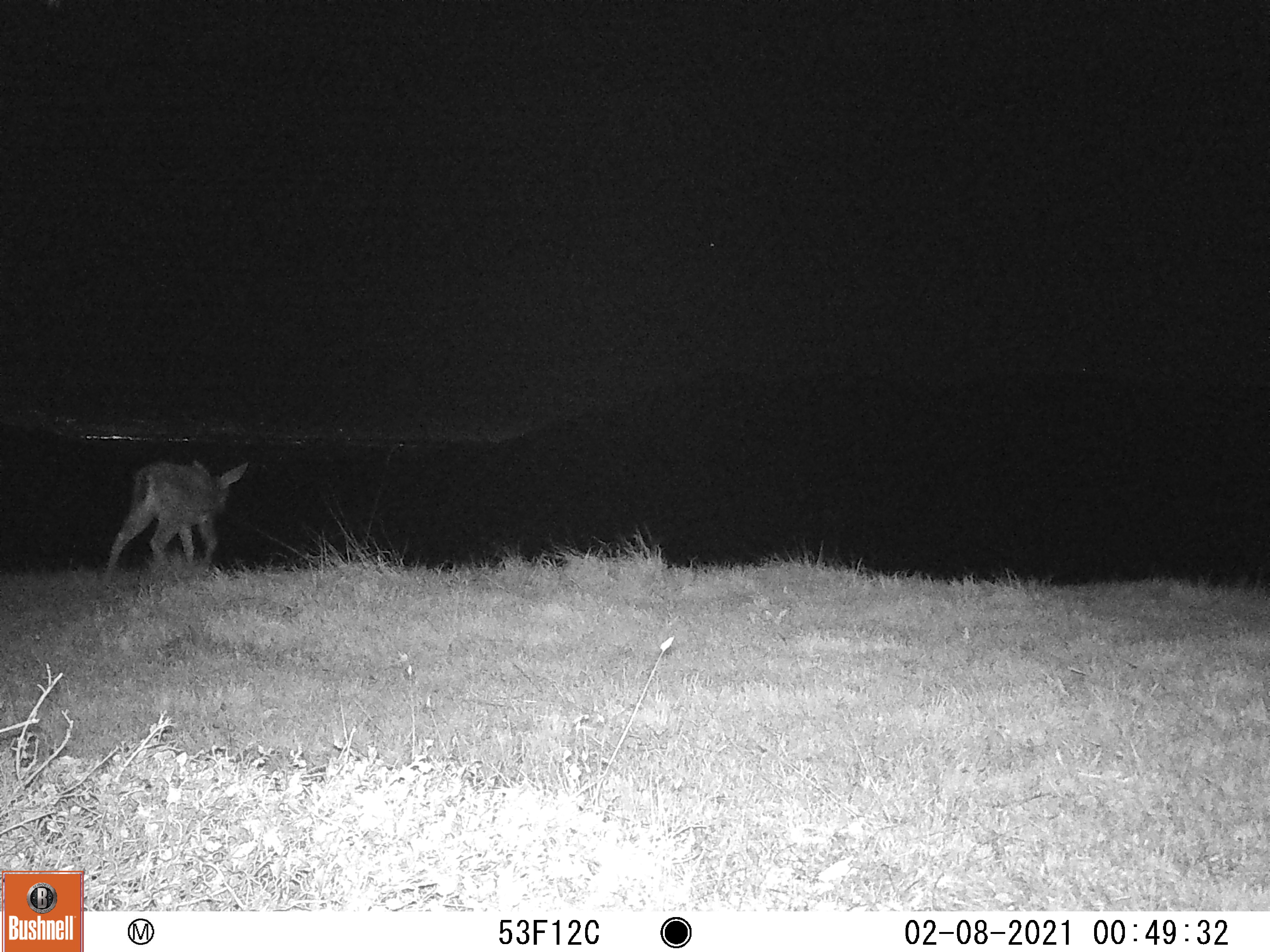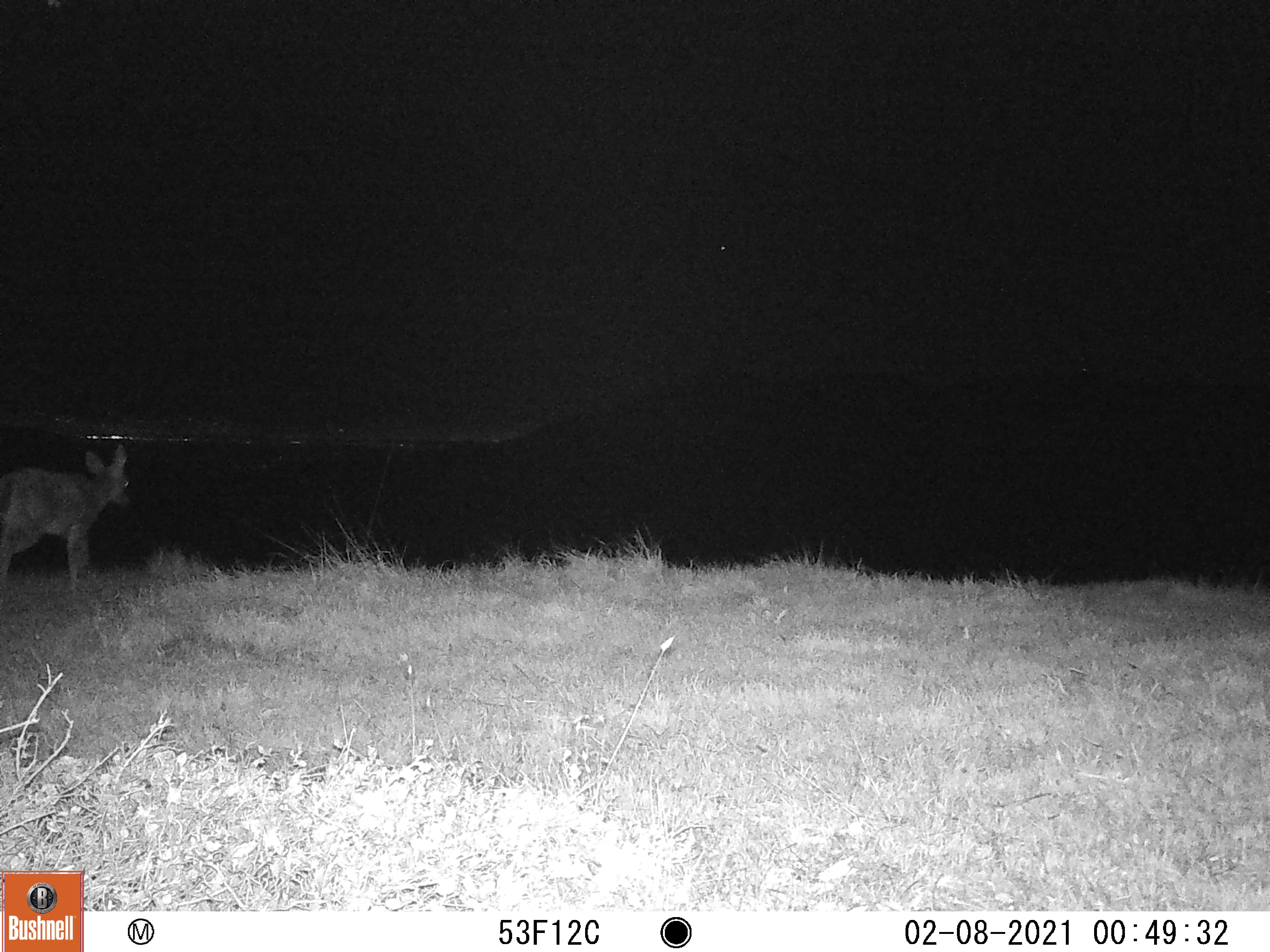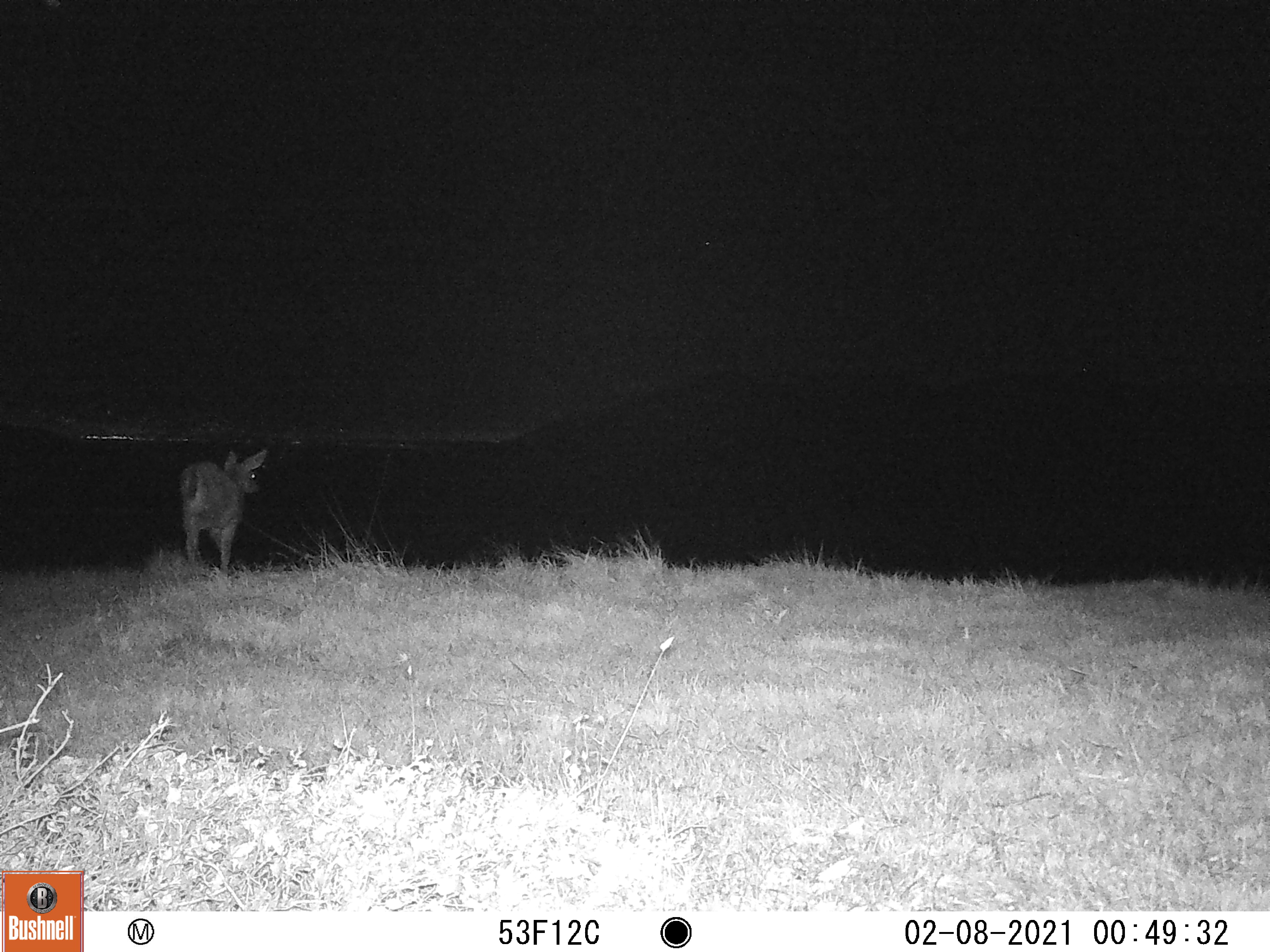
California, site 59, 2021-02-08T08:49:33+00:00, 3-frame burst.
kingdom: Animalia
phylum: Chordata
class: Mammalia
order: Artiodactyla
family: Cervidae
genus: Odocoileus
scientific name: Odocoileus hemionus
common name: mule deer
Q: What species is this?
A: Mule deer (Odocoileus hemionus).